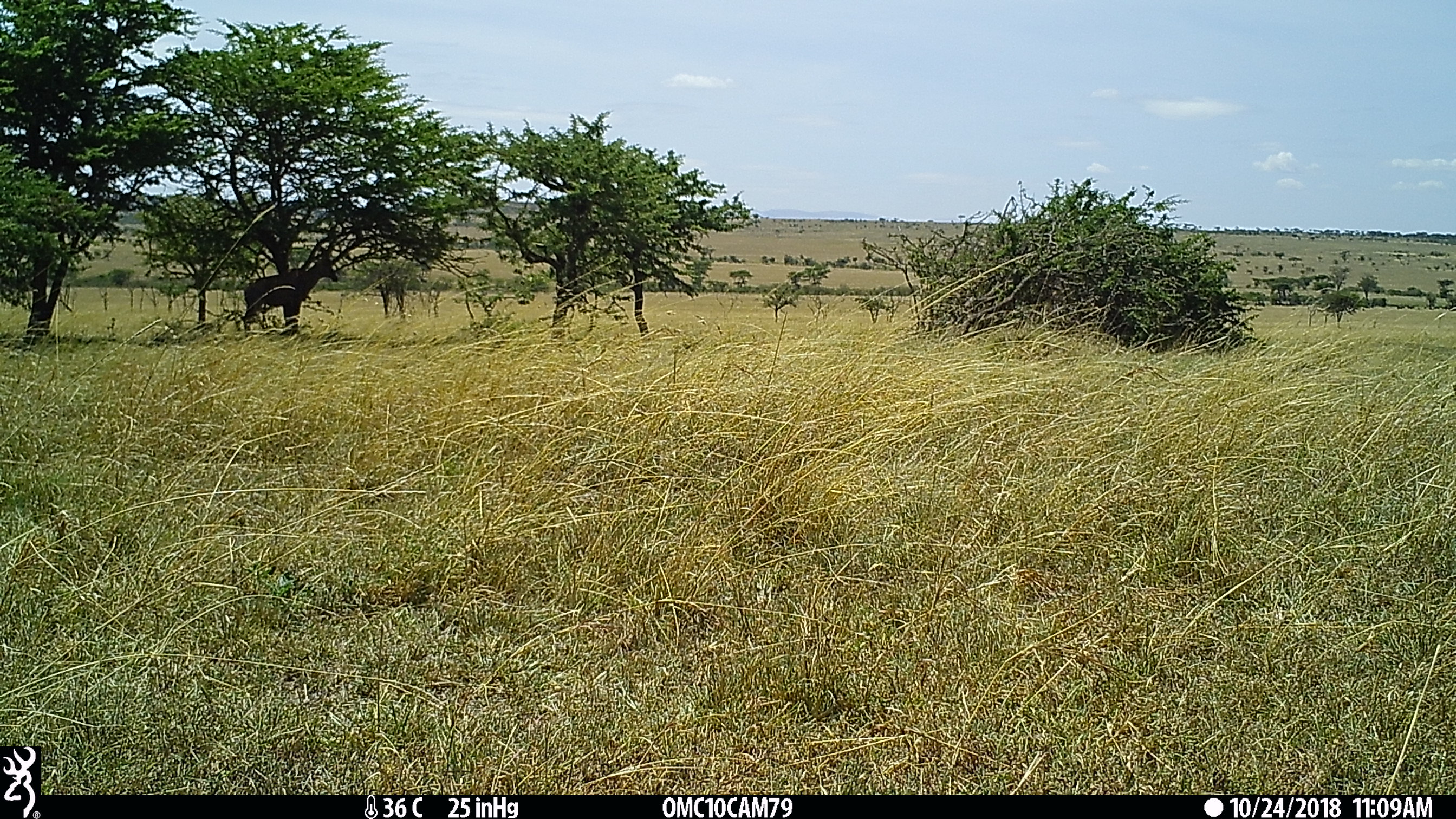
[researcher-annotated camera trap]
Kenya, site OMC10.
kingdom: Animalia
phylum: Chordata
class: Mammalia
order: Artiodactyla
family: Bovidae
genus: Damaliscus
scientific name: Damaliscus lunatus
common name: topi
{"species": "topi (Damaliscus lunatus)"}